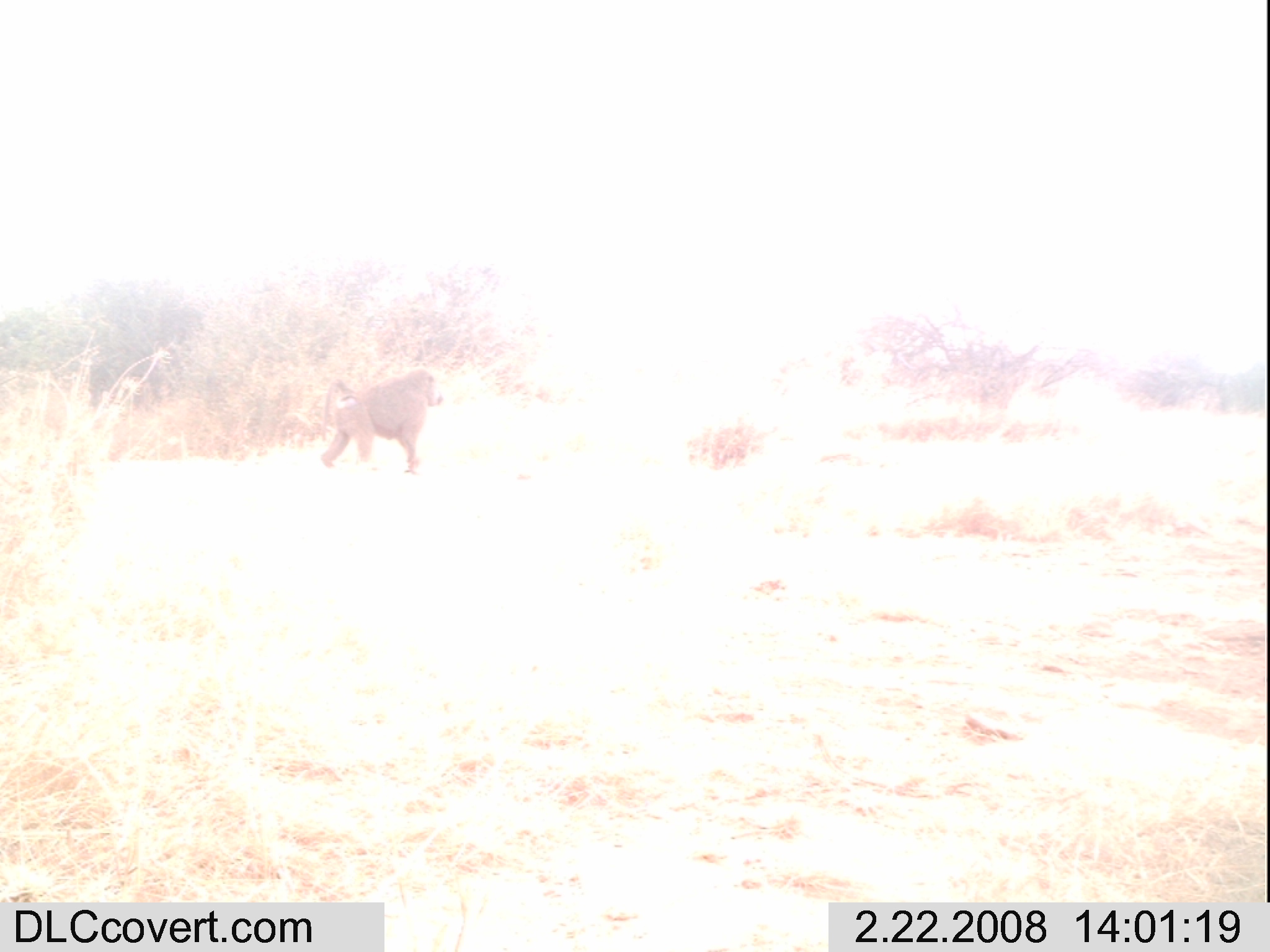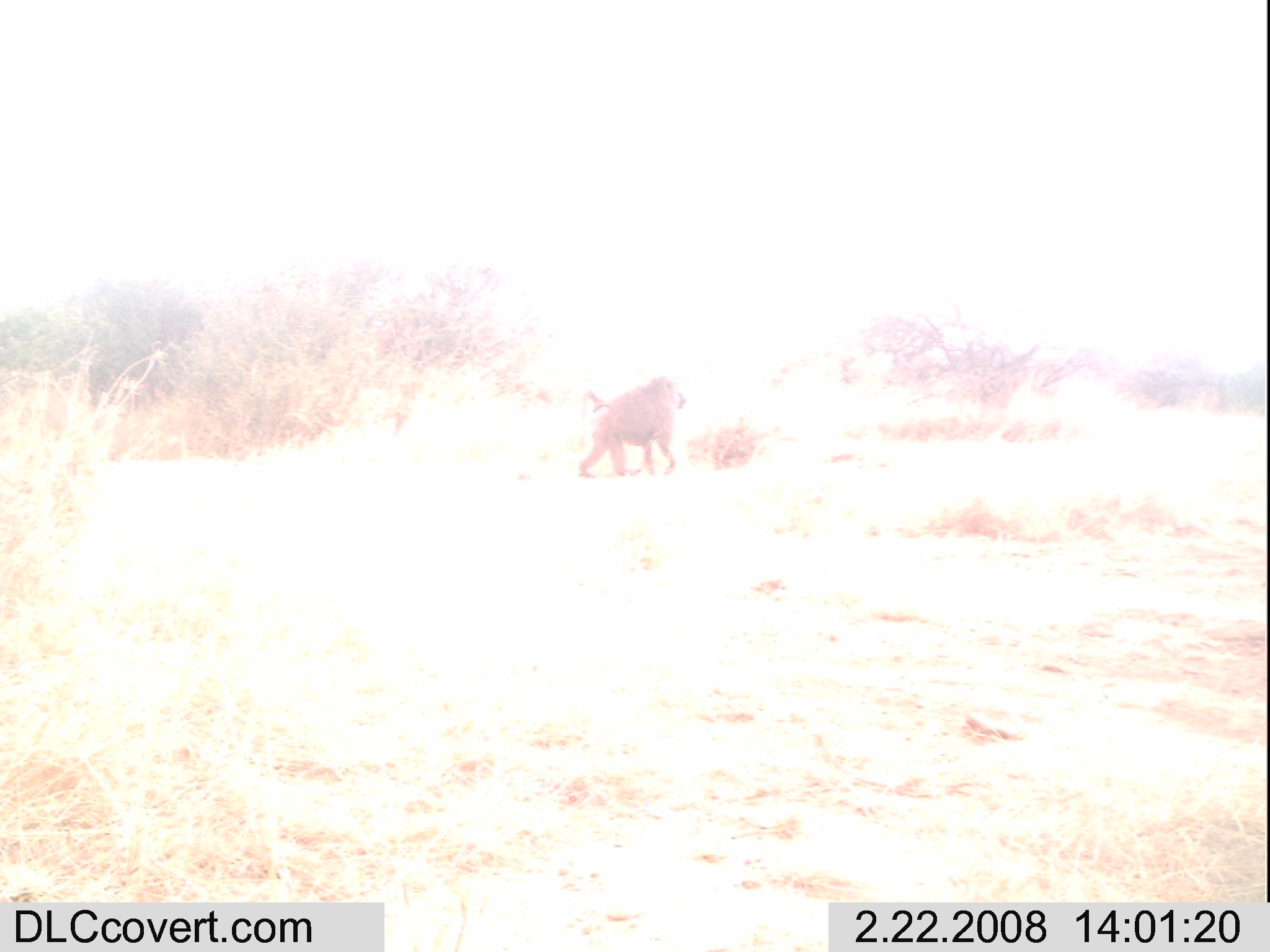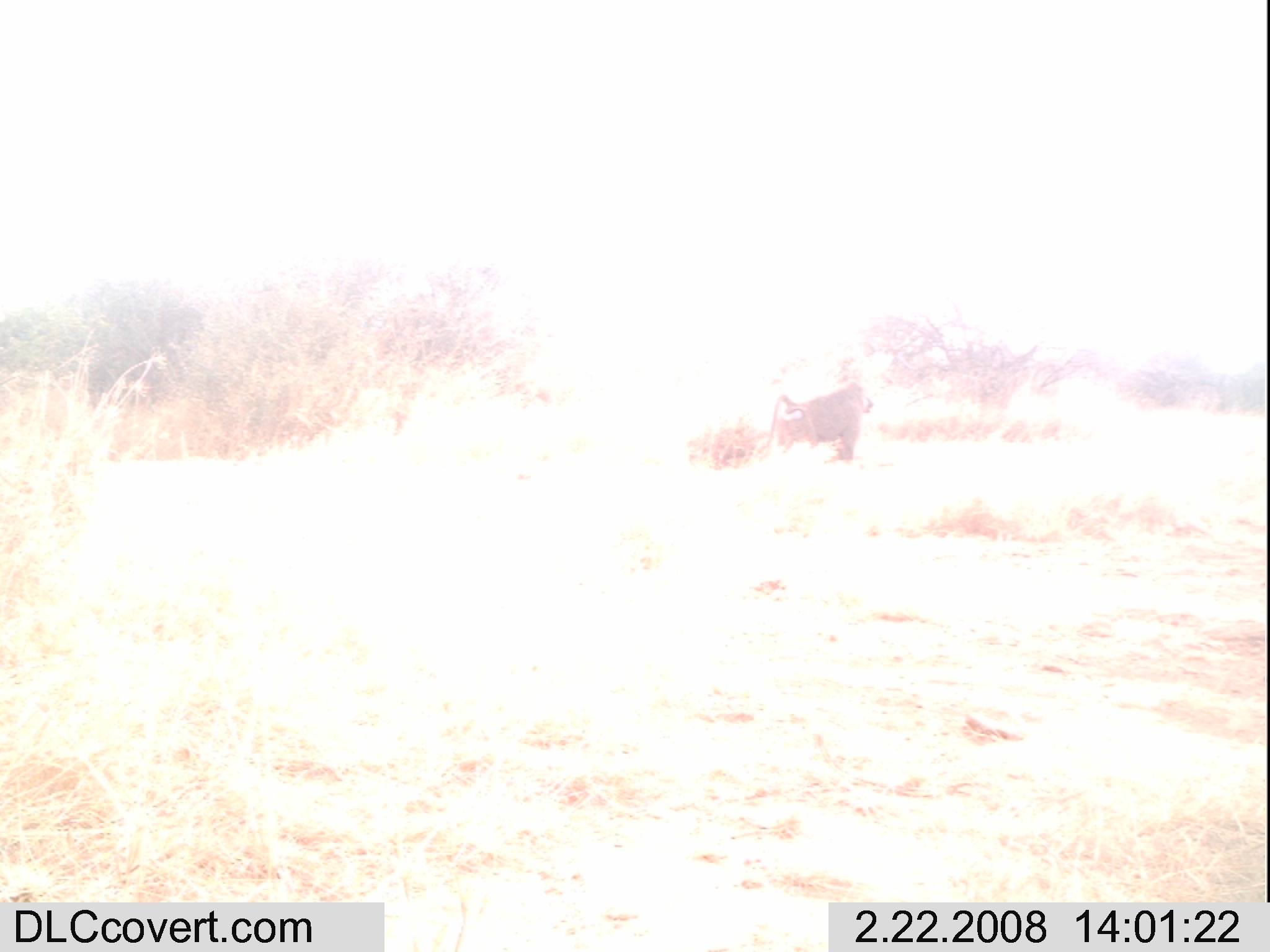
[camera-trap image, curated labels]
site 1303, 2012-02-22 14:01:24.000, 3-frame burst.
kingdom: Animalia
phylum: Chordata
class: Mammalia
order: Primates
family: Cercopithecidae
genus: Papio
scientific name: Papio anubis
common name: olive baboon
Papio anubis (olive baboon), count 1.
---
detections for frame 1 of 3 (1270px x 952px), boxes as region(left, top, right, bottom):
papio anubis: region(320, 365, 447, 473)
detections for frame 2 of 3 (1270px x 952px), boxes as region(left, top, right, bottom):
papio anubis: region(580, 375, 688, 476)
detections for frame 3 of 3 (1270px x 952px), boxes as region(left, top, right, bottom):
papio anubis: region(763, 380, 877, 466)